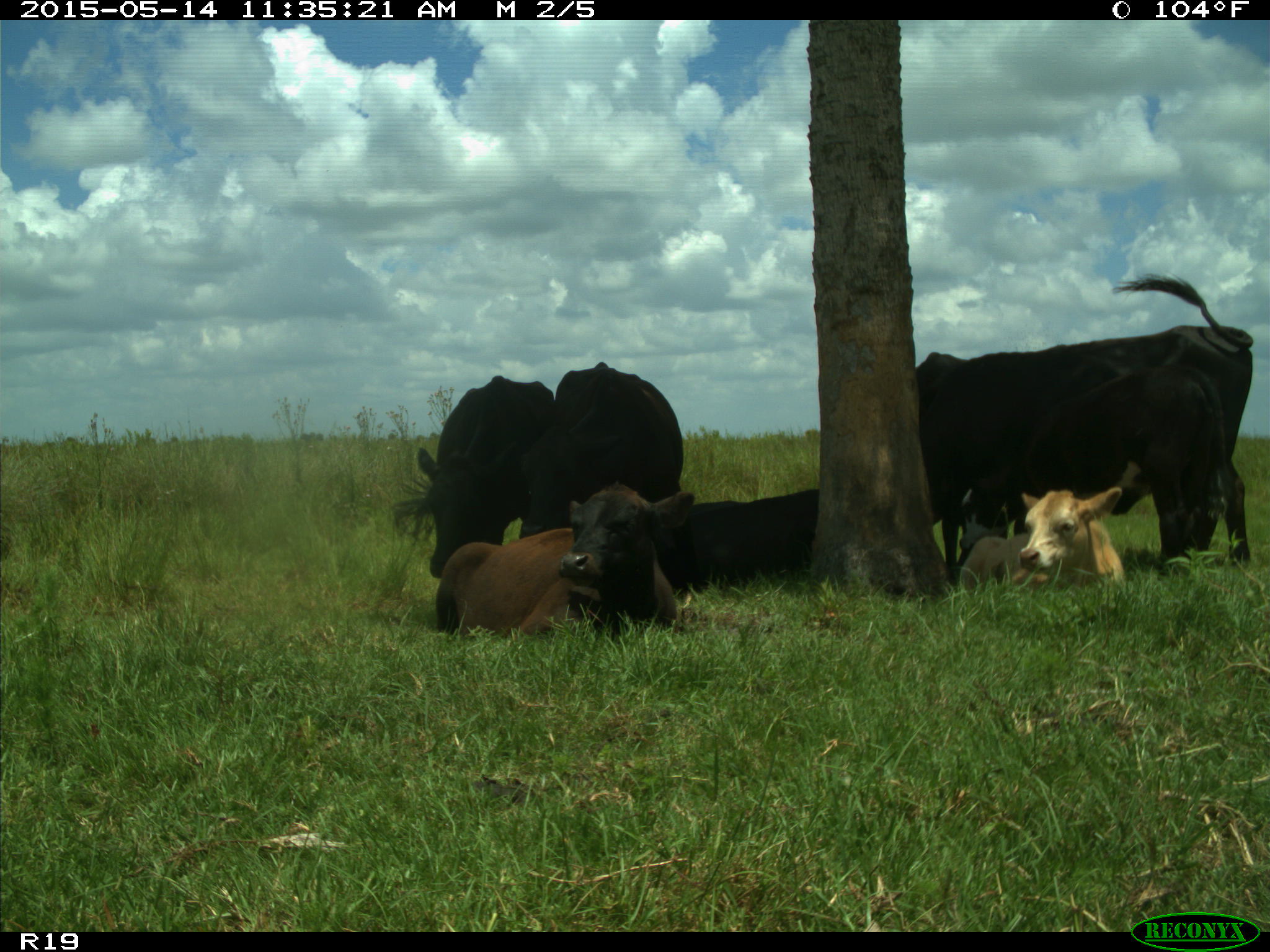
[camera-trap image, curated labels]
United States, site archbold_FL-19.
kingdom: Animalia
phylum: Chordata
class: Mammalia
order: Artiodactyla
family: Bovidae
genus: Bos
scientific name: Bos taurus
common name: domestic cow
Bos taurus (domestic cow).